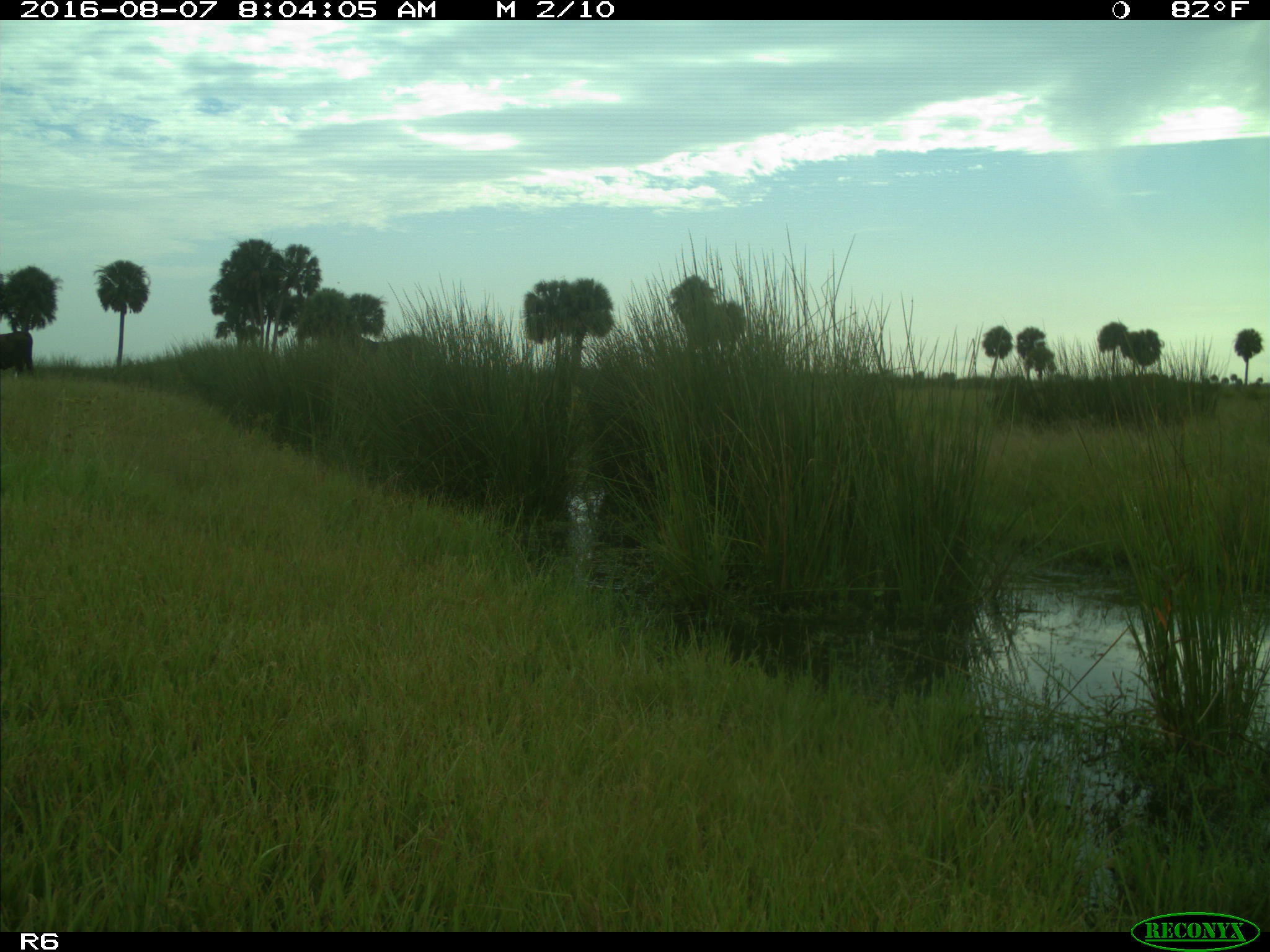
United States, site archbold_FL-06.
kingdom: Animalia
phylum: Chordata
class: Mammalia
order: Artiodactyla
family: Bovidae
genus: Bos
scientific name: Bos taurus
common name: domestic cow